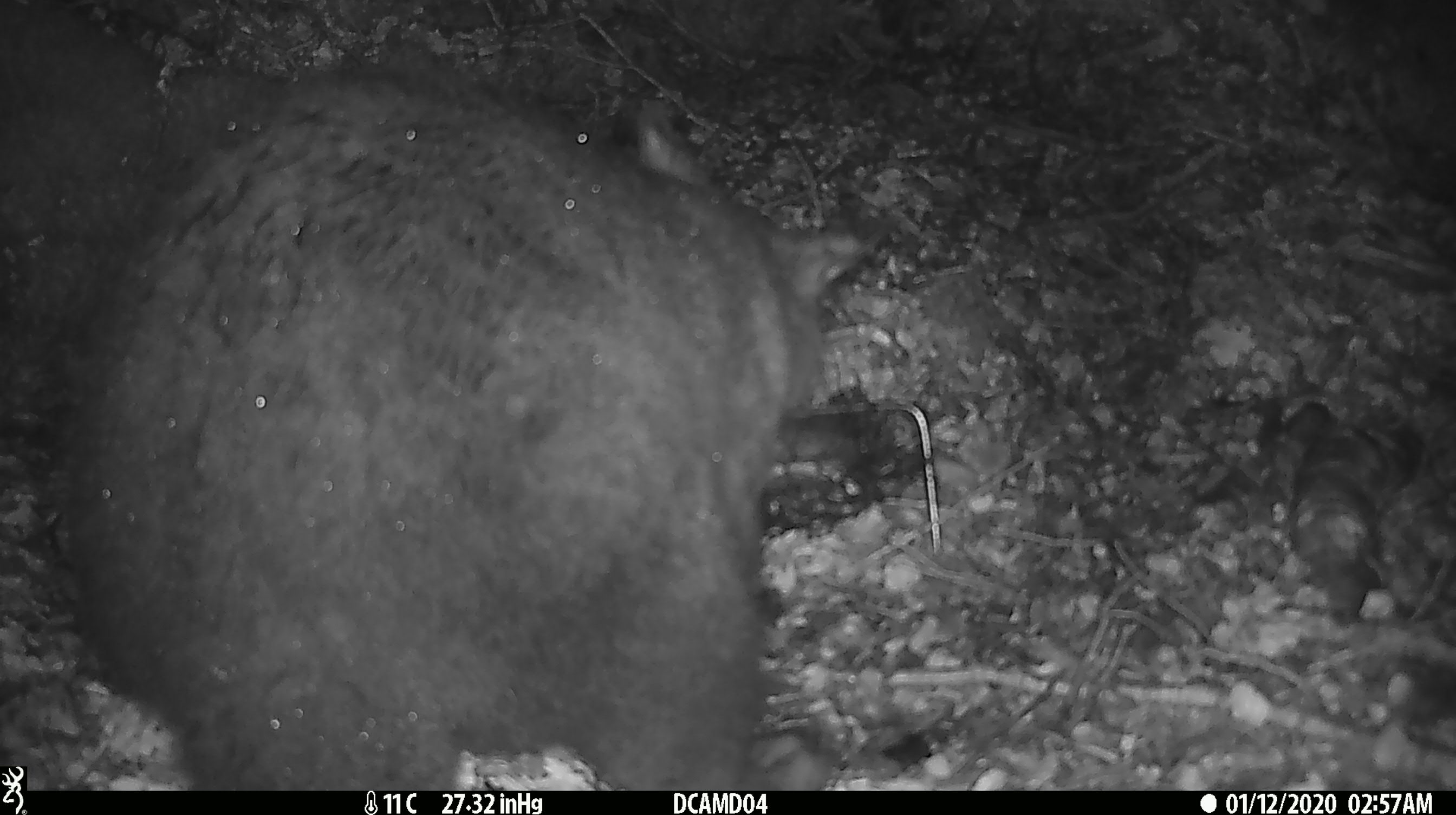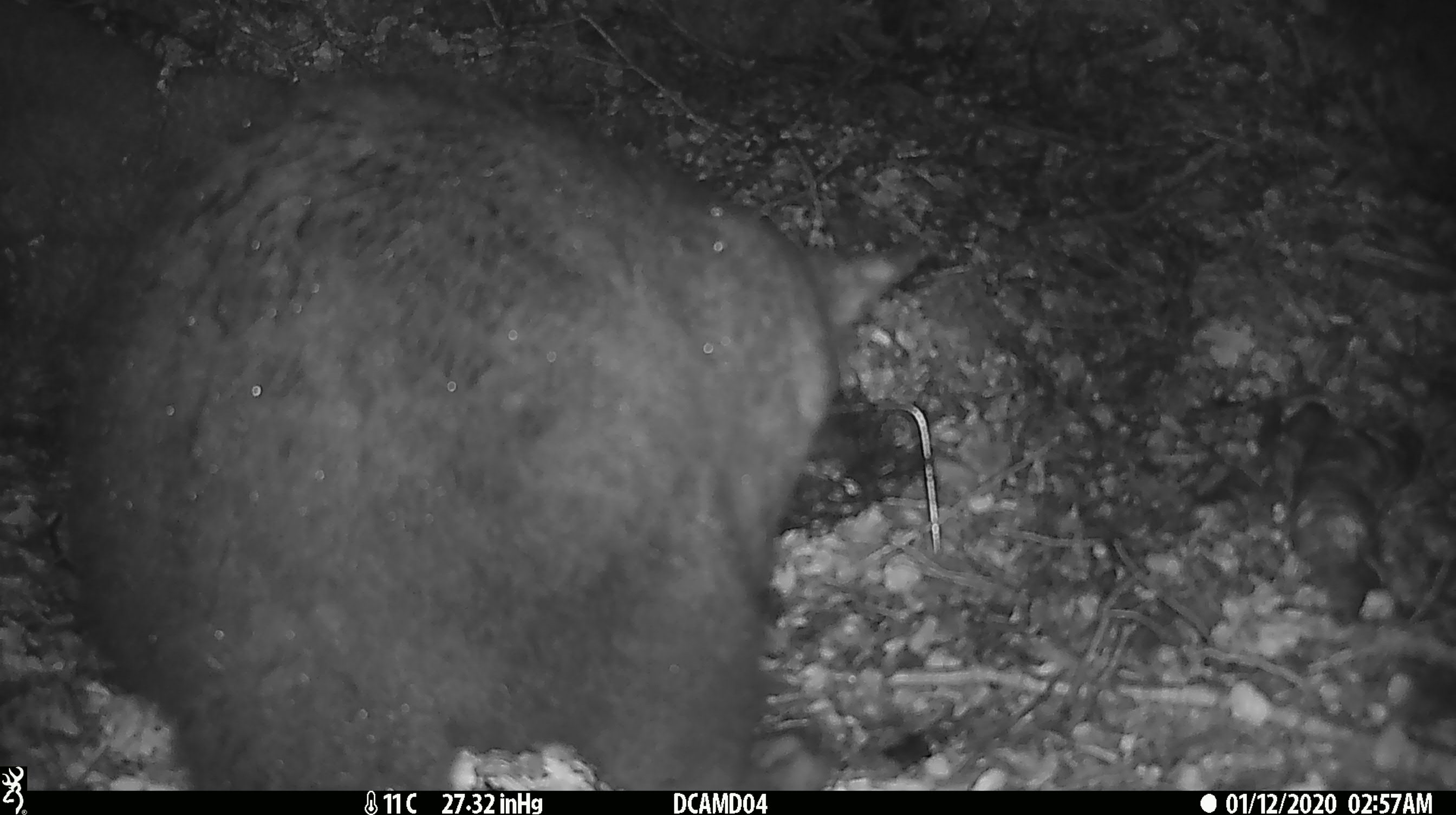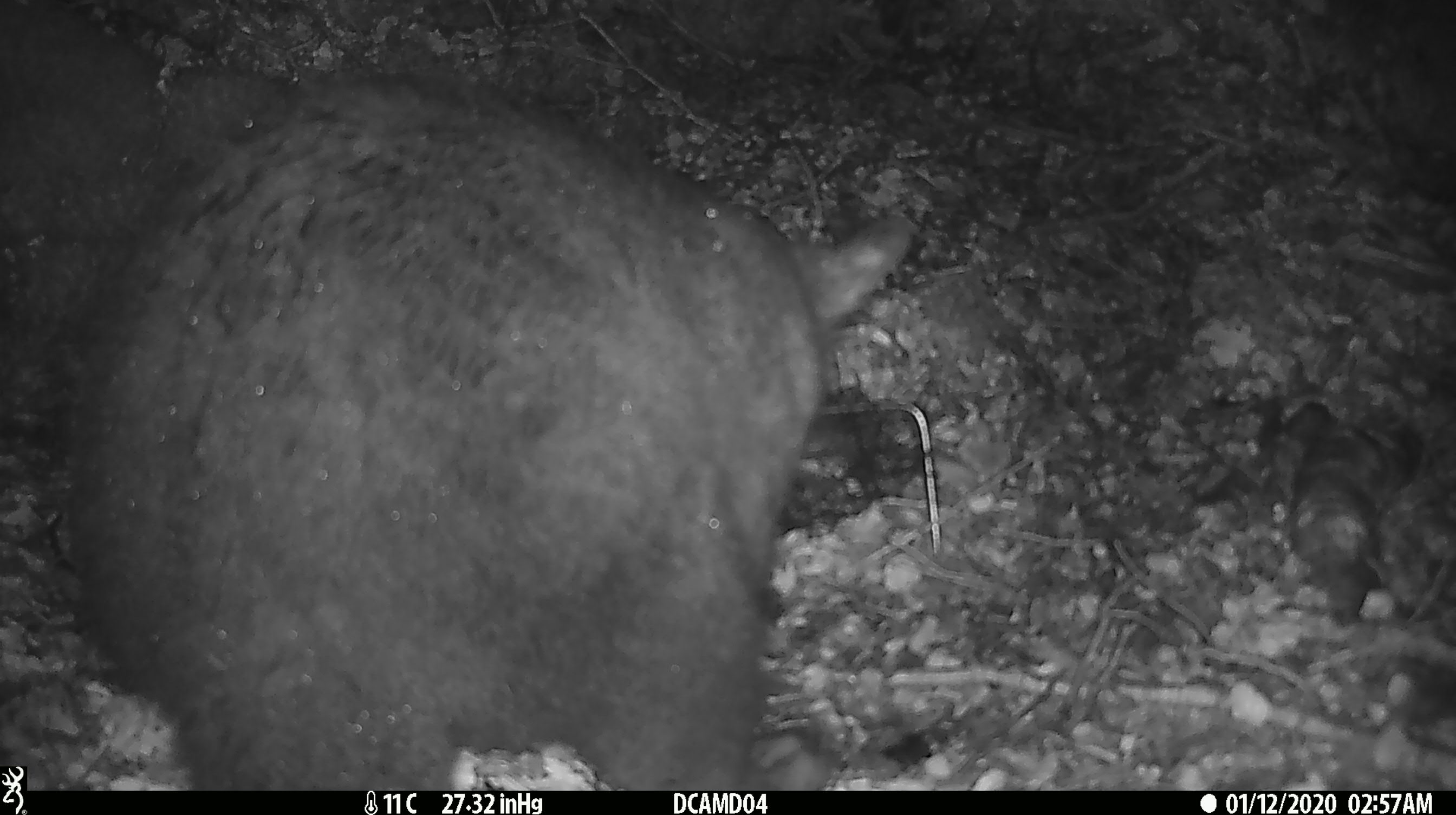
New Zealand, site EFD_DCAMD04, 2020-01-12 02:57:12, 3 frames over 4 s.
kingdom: Animalia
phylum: Chordata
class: Mammalia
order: Diprotodontia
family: Phalangeridae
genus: Trichosurus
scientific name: Trichosurus vulpecula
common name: common brushtail possum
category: possum